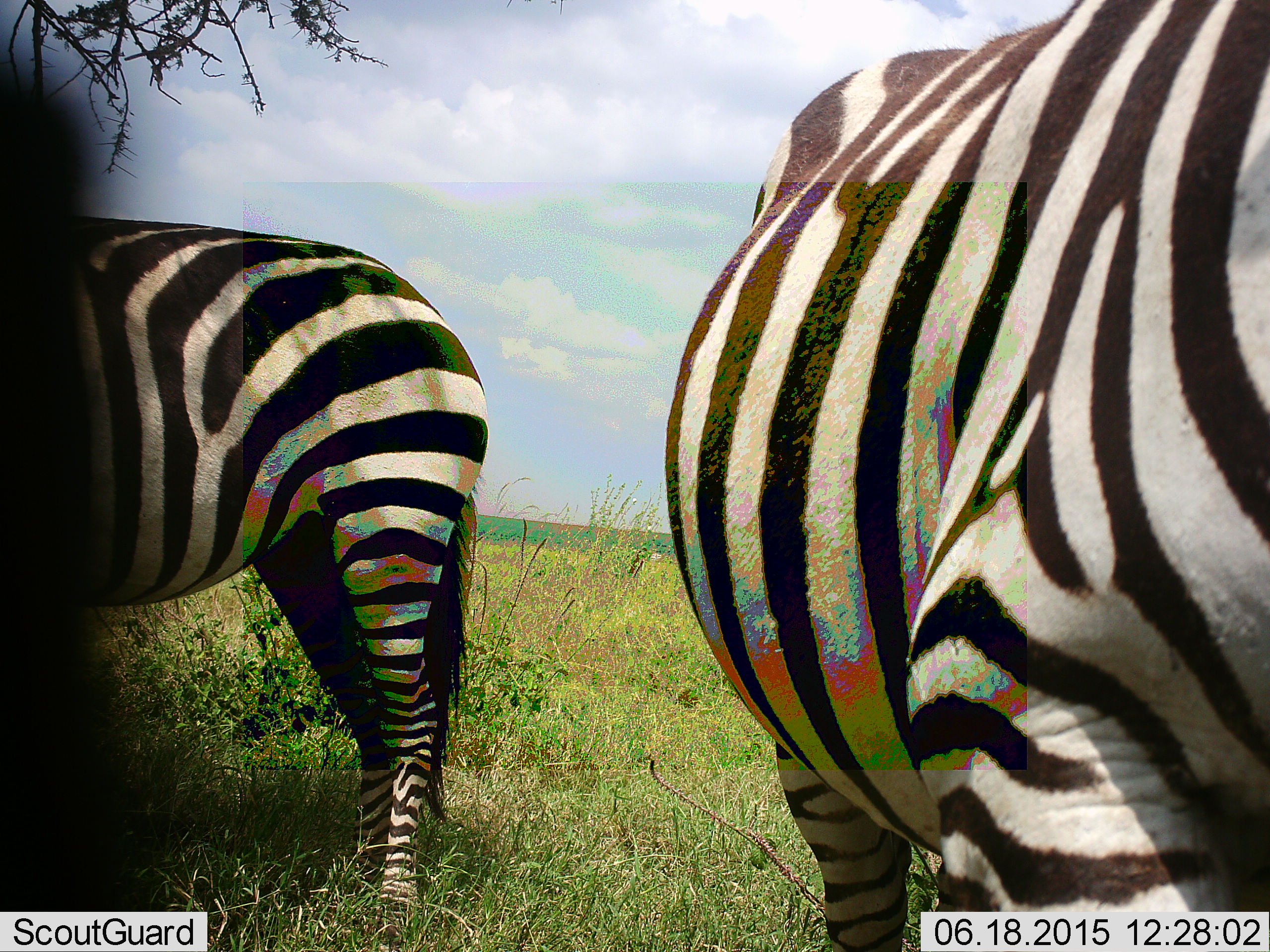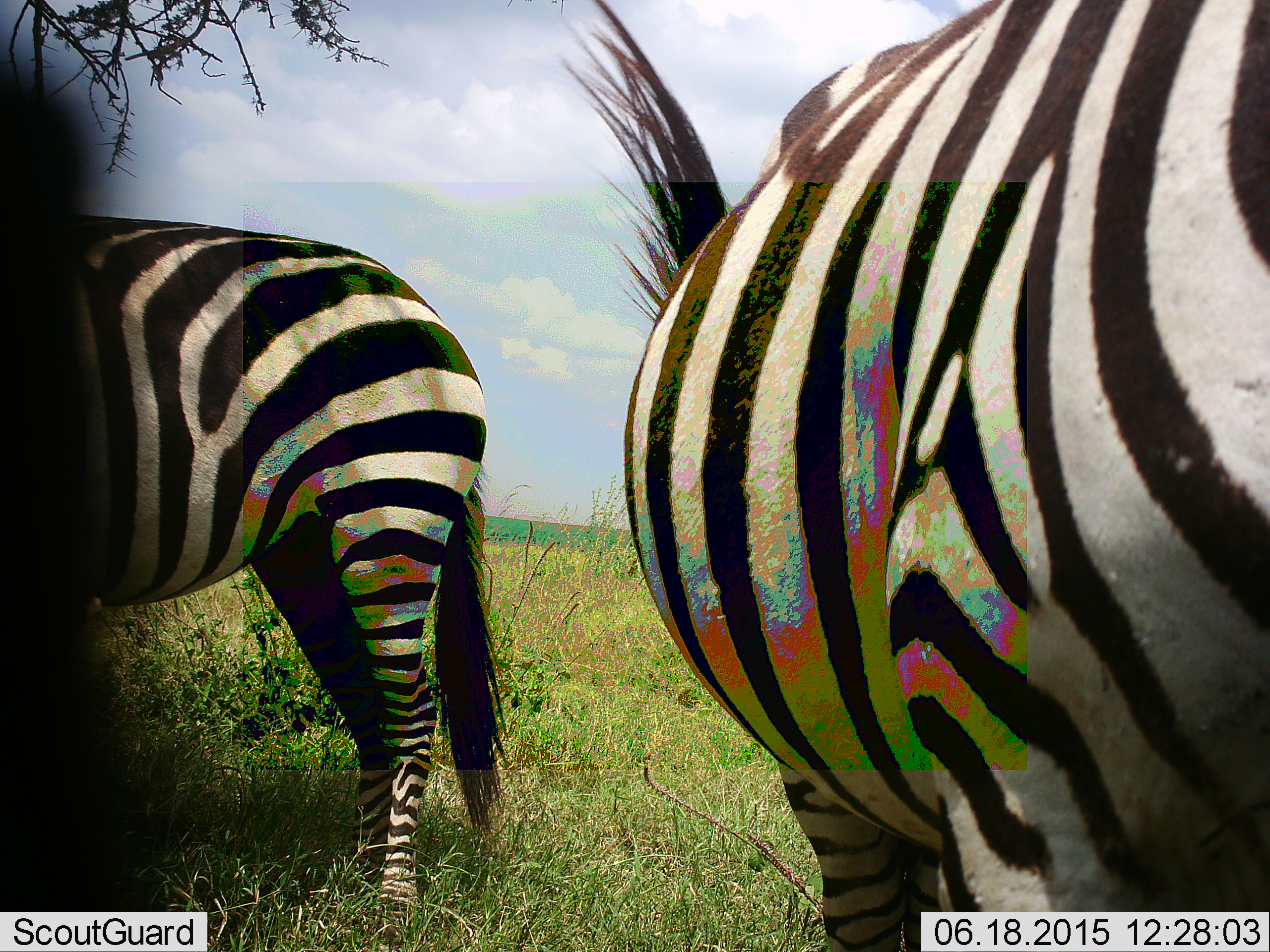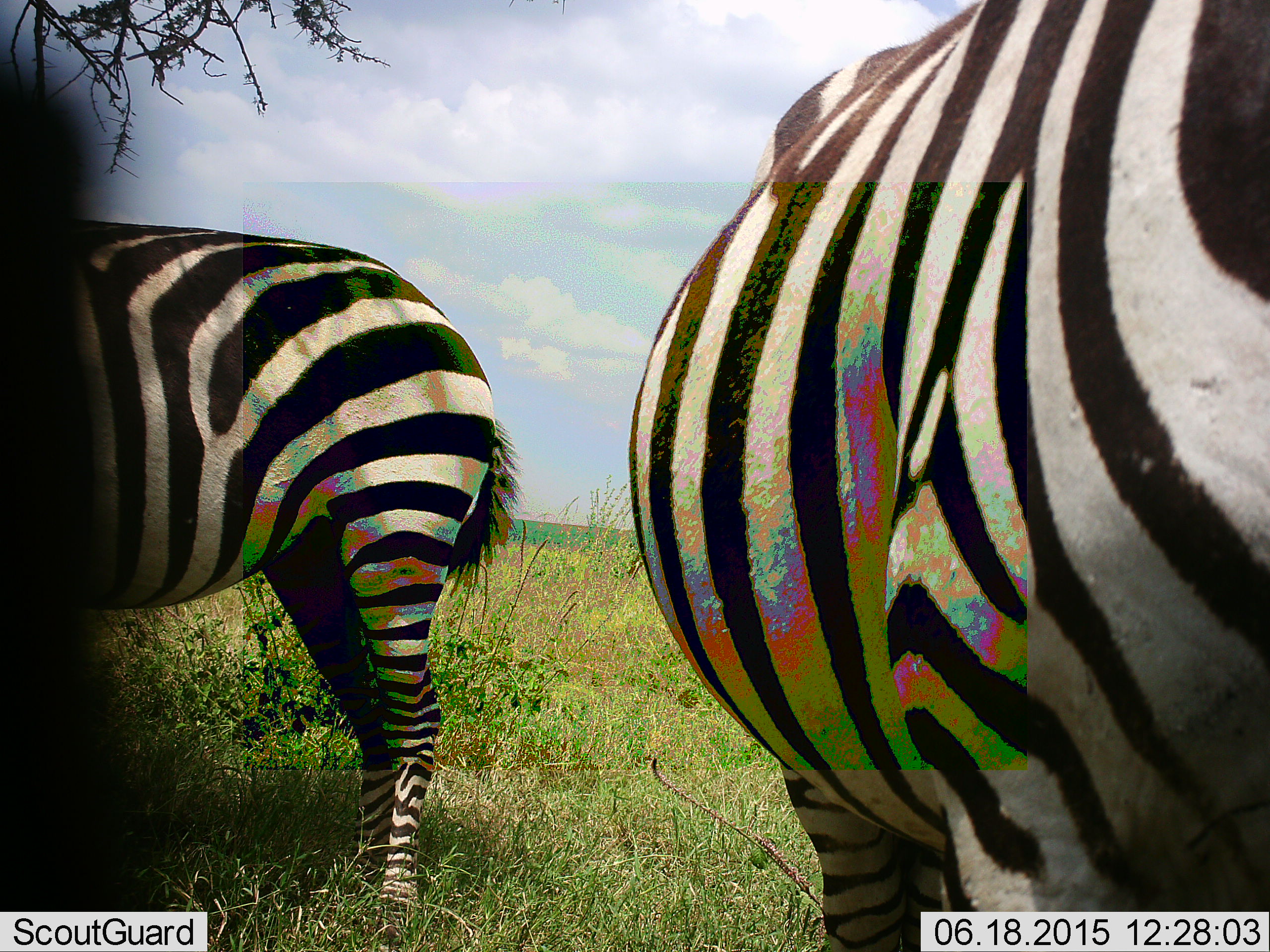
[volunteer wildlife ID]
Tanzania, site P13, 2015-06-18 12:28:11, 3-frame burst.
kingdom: Animalia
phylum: Chordata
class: Mammalia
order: Perissodactyla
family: Equidae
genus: Equus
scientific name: Equus quagga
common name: plains zebra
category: zebra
Zebra (plains zebra) (Equus quagga), count 2. Behavior (volunteer vote fractions): standing 90%, resting 10%, moving 20%, interacting 0%. Young present (vote fraction): 0%. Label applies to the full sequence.